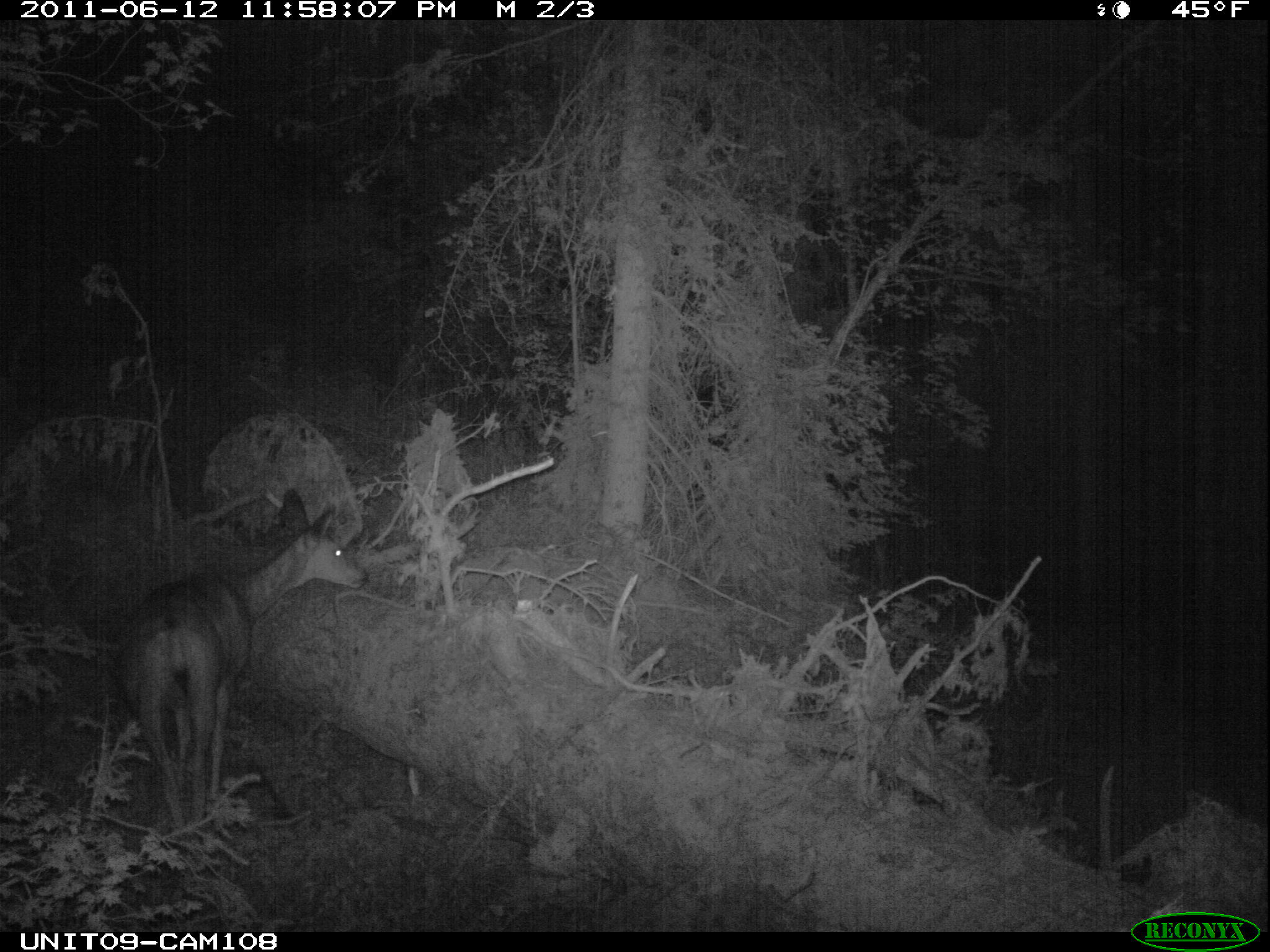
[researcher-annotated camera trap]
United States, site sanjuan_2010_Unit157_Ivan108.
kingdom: Animalia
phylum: Chordata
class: Mammalia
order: Artiodactyla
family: Cervidae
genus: Odocoileus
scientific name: Odocoileus hemionus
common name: mule deer